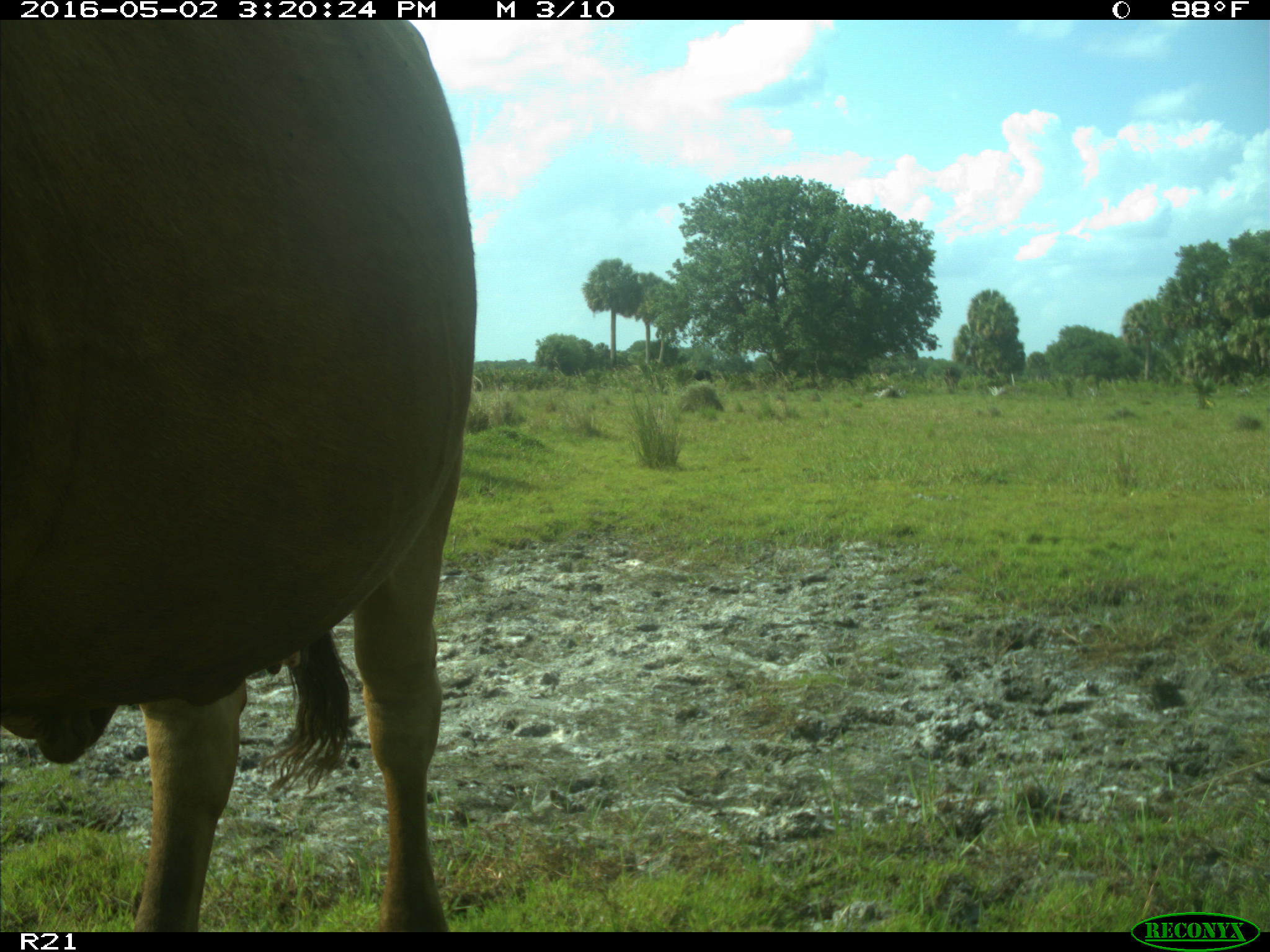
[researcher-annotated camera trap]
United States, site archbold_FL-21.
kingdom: Animalia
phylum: Chordata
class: Mammalia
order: Artiodactyla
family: Bovidae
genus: Bos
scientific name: Bos taurus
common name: domestic cow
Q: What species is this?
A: Bos taurus (domestic cow).